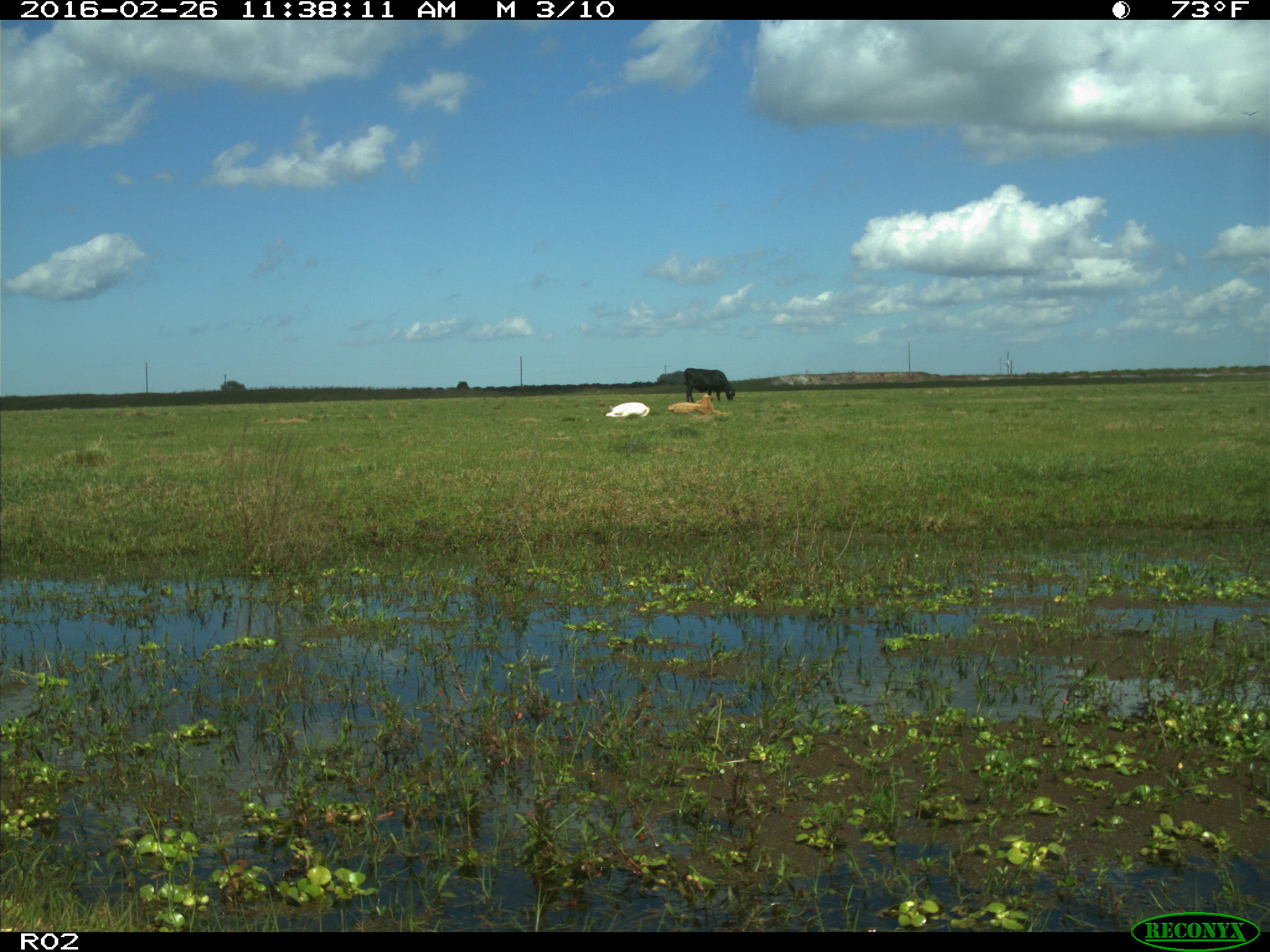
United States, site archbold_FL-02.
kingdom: Animalia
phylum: Chordata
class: Mammalia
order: Artiodactyla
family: Bovidae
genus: Bos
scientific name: Bos taurus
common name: domestic cow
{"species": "Bos taurus (domestic cow)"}